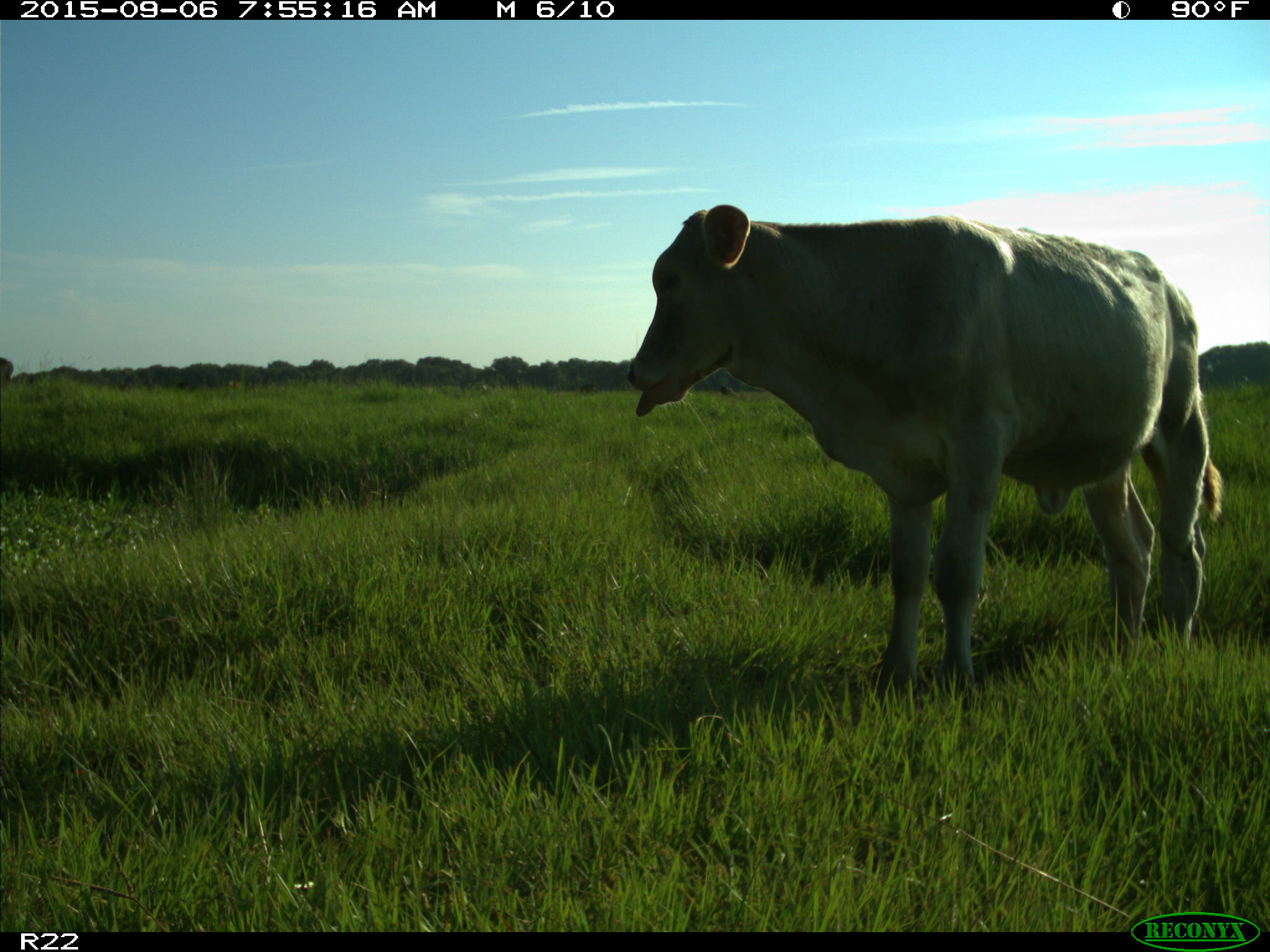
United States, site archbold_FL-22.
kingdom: Animalia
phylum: Chordata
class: Mammalia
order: Artiodactyla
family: Bovidae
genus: Bos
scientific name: Bos taurus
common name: domestic cow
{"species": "Bos taurus (domestic cow)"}